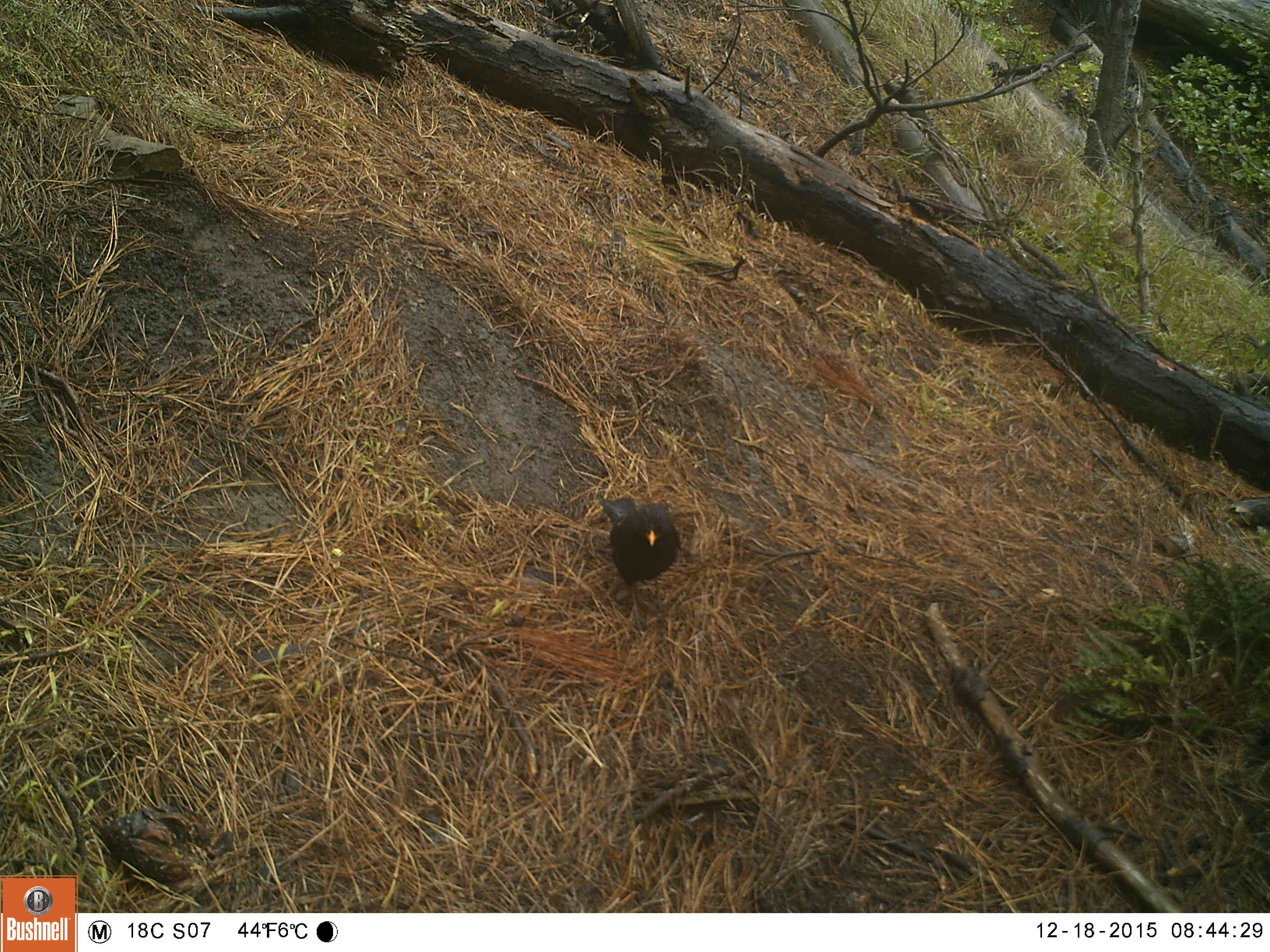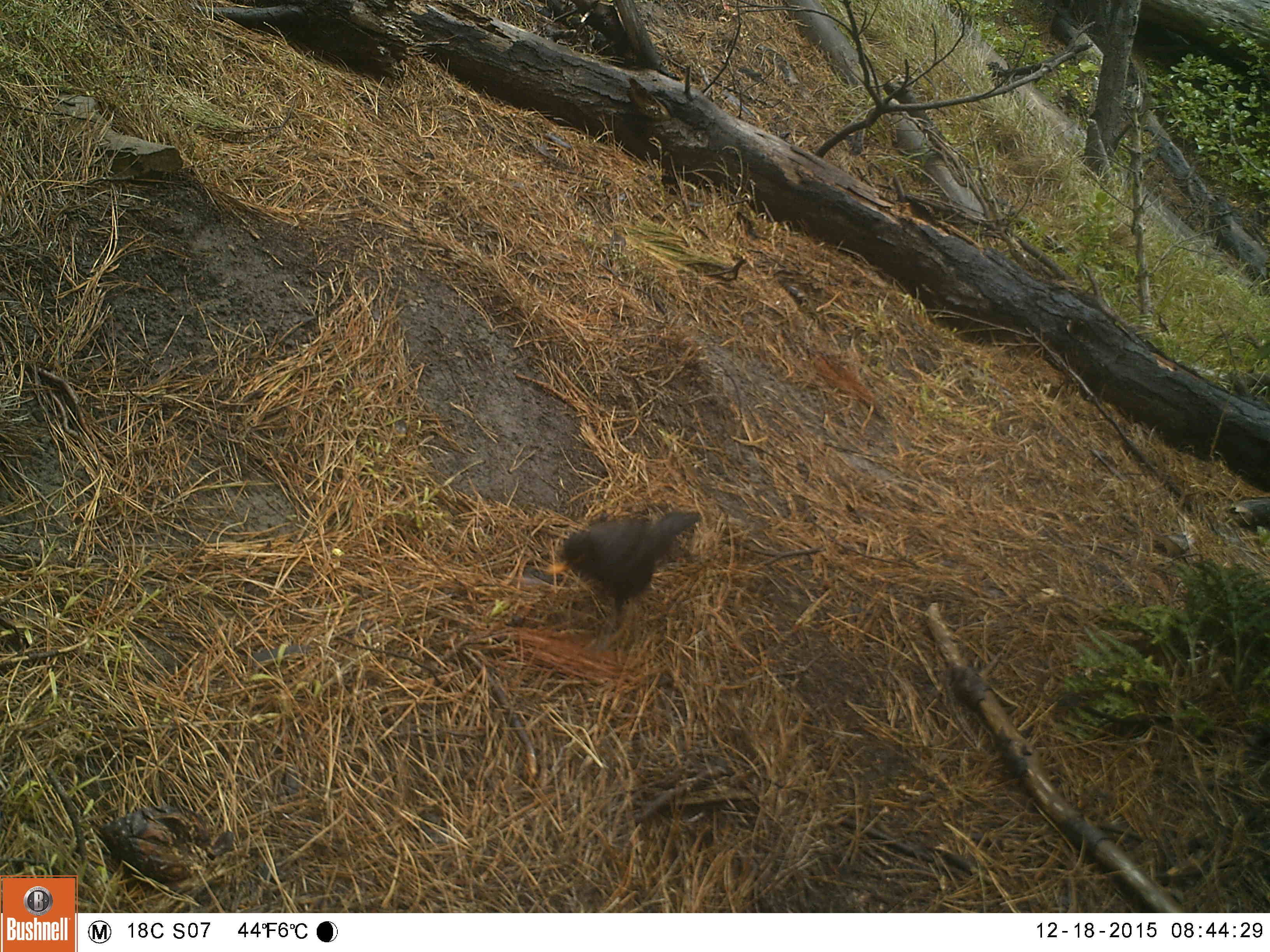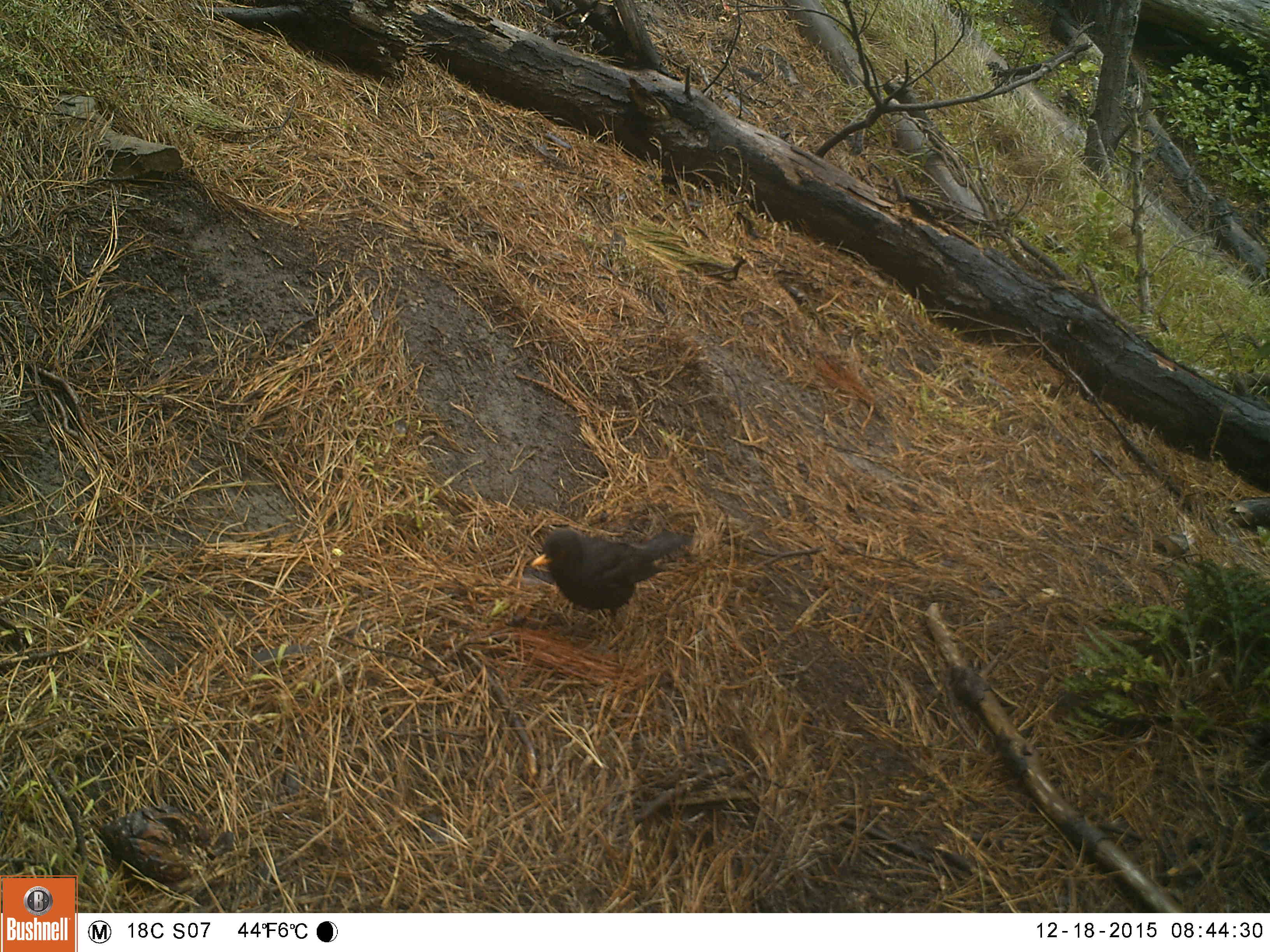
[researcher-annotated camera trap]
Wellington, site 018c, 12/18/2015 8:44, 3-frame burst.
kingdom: Animalia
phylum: Chordata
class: Aves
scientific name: Aves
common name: bird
Bird (Aves).